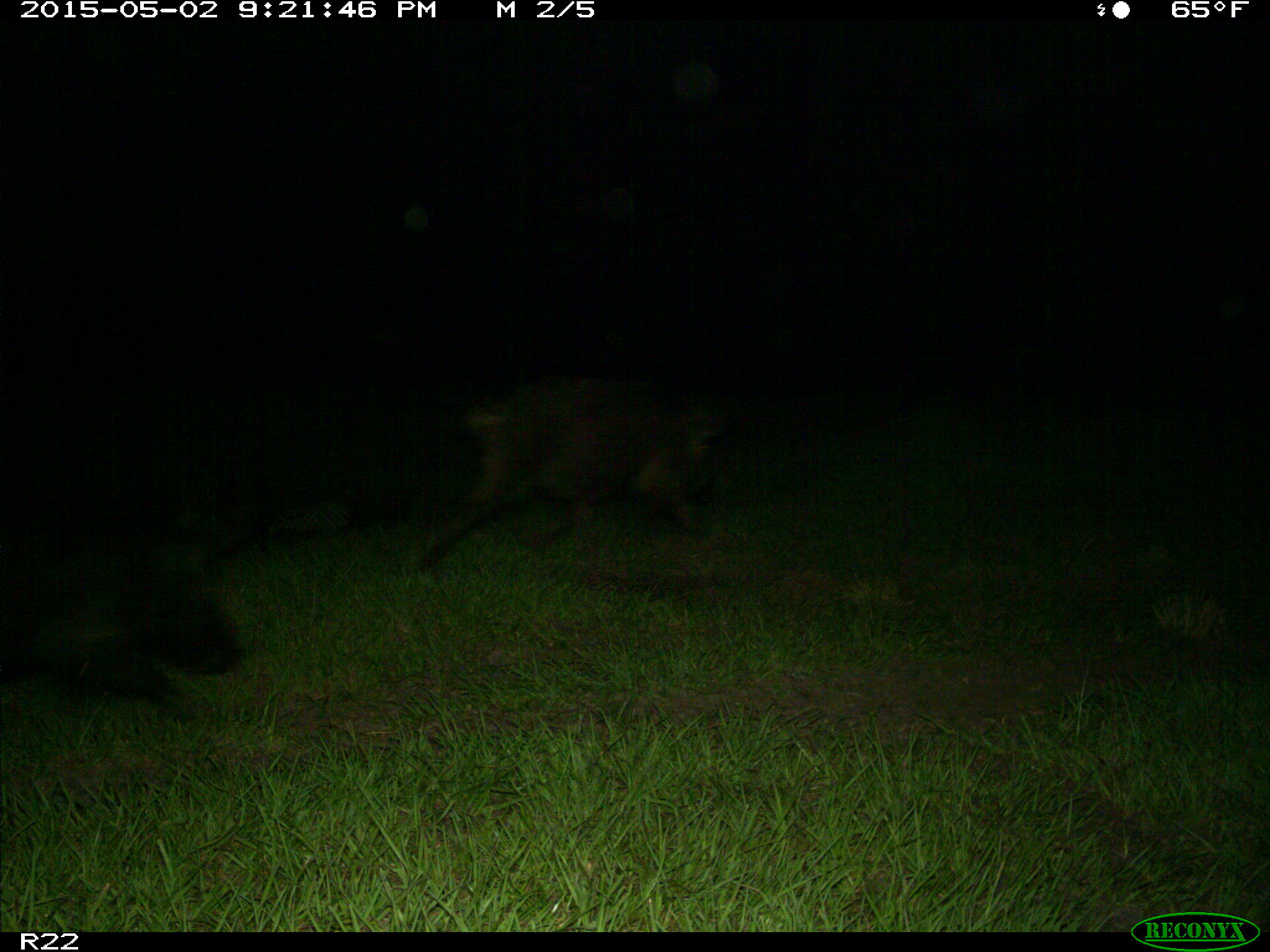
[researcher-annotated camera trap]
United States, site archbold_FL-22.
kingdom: Animalia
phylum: Chordata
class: Mammalia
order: Artiodactyla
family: Suidae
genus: Sus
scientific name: Sus scrofa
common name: wild boar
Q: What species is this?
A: Sus scrofa (wild boar).